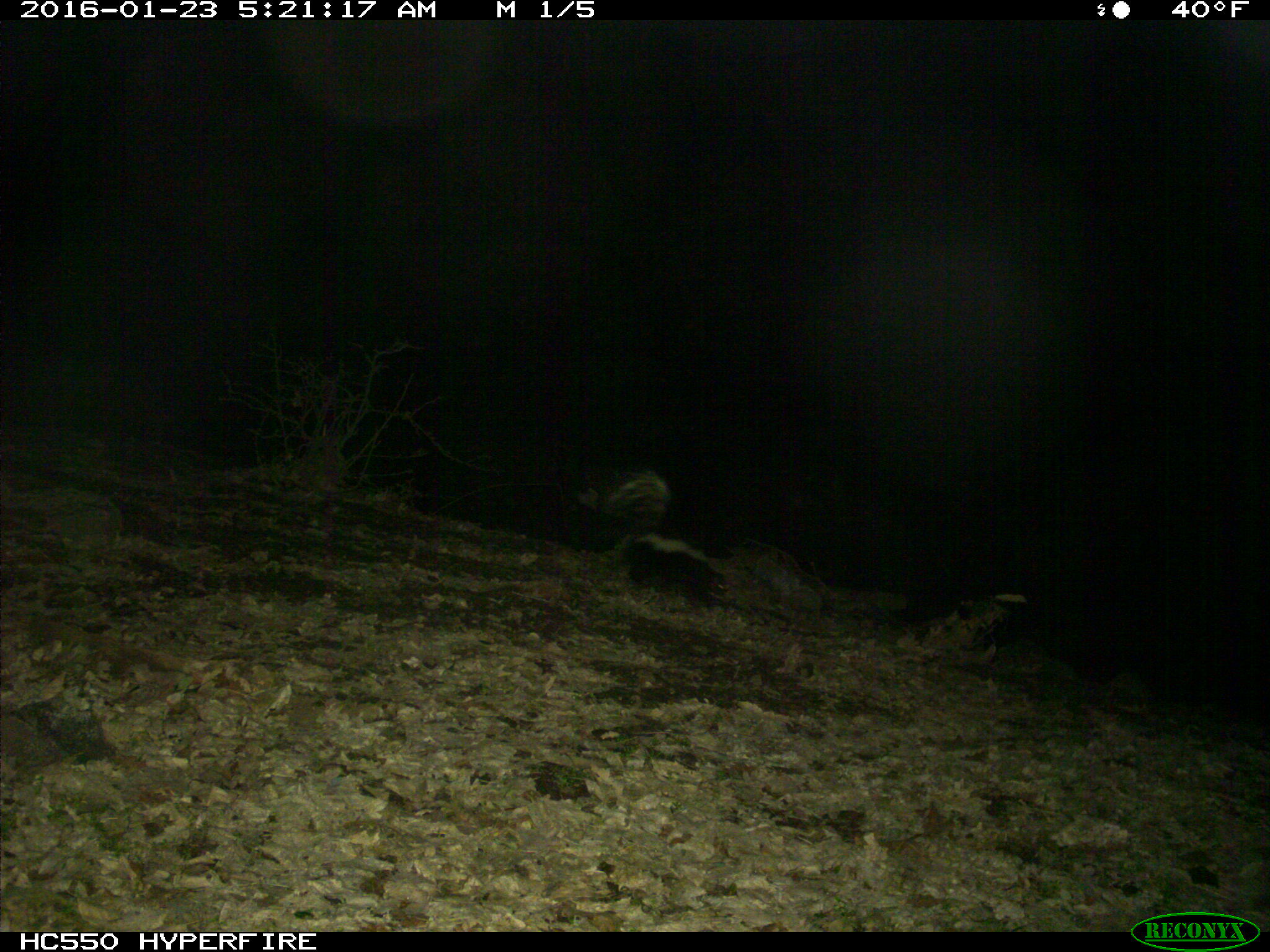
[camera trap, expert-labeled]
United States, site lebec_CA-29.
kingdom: Animalia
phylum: Chordata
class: Mammalia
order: Carnivora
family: Mephitidae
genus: Mephitis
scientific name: Mephitis mephitis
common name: striped skunk